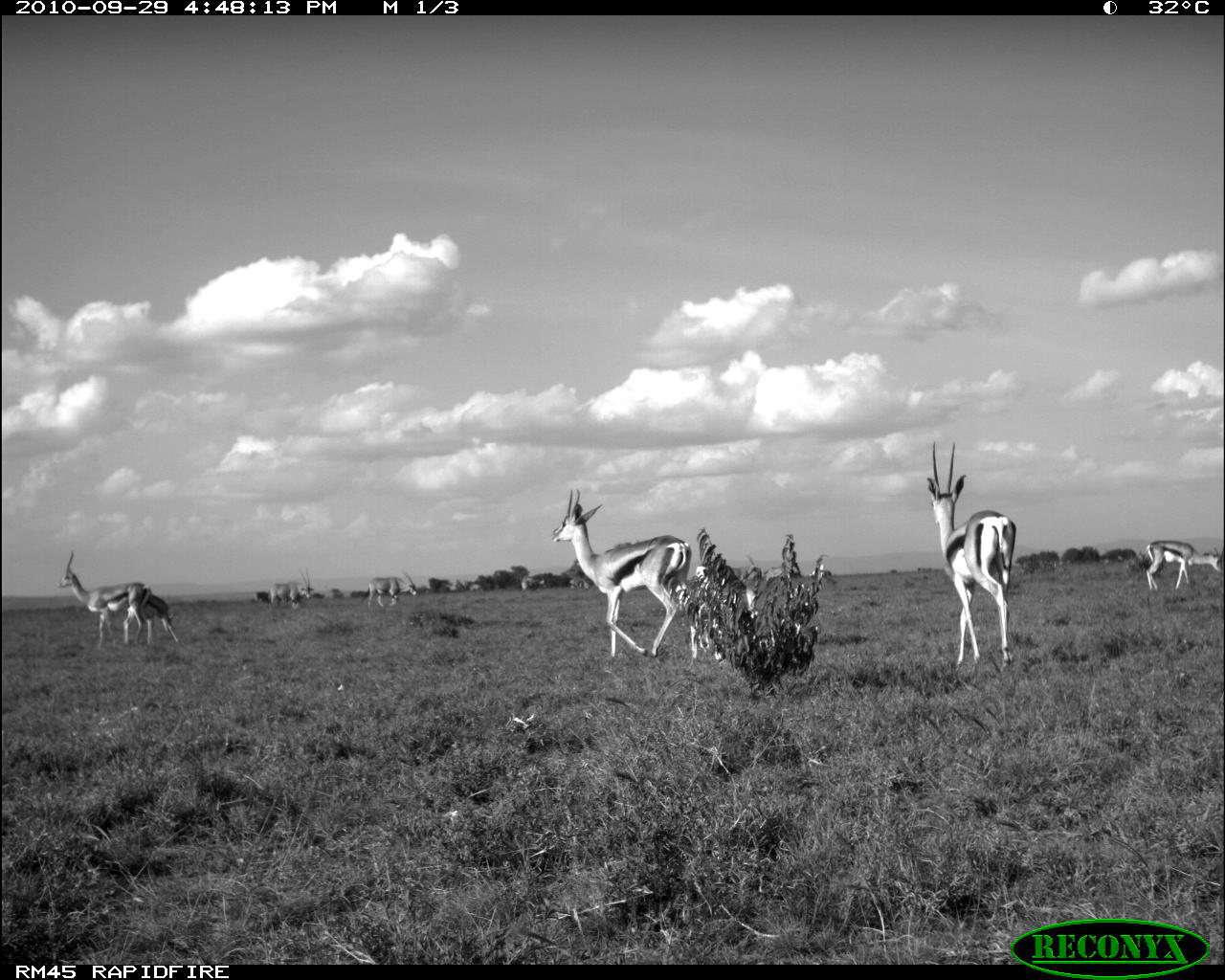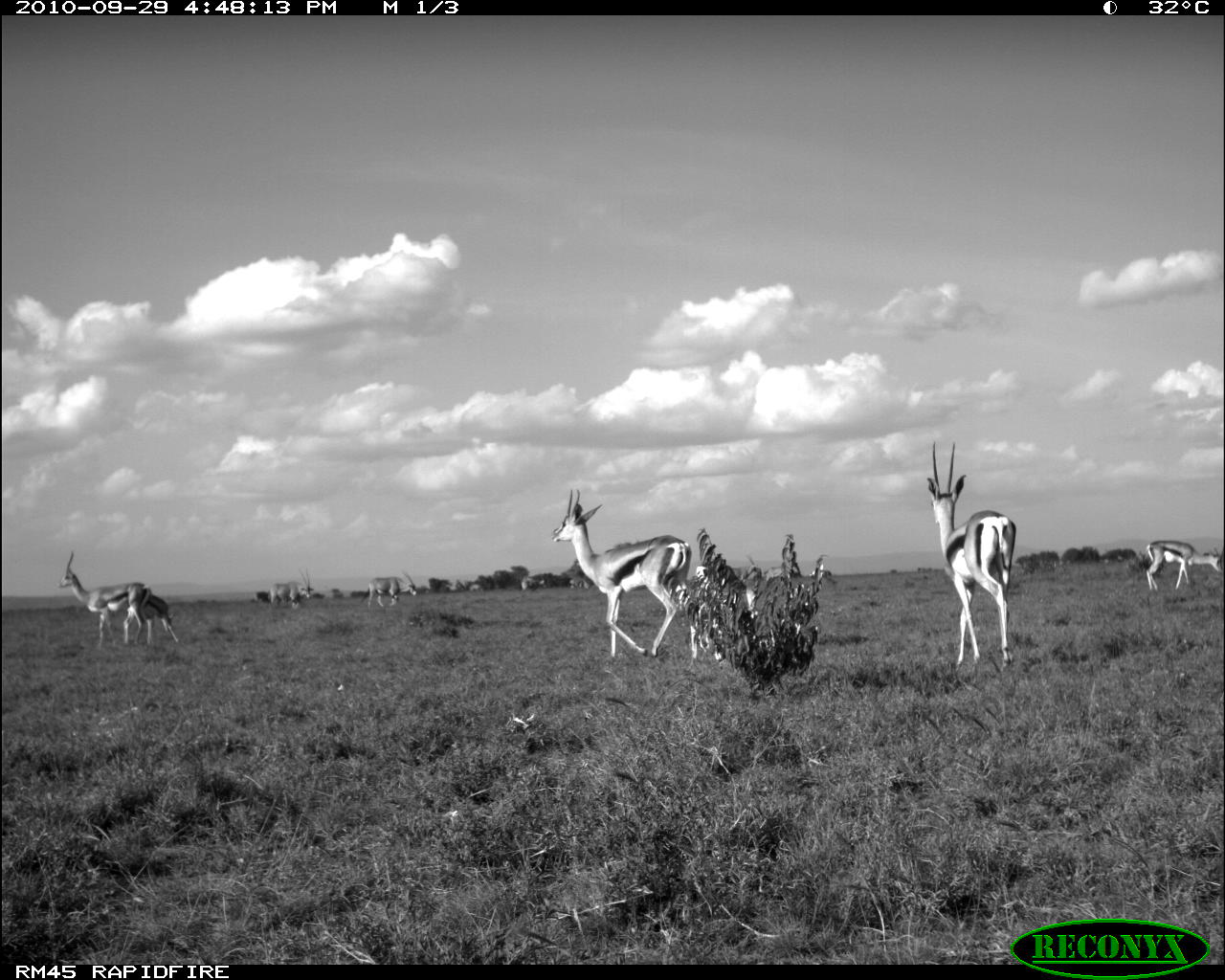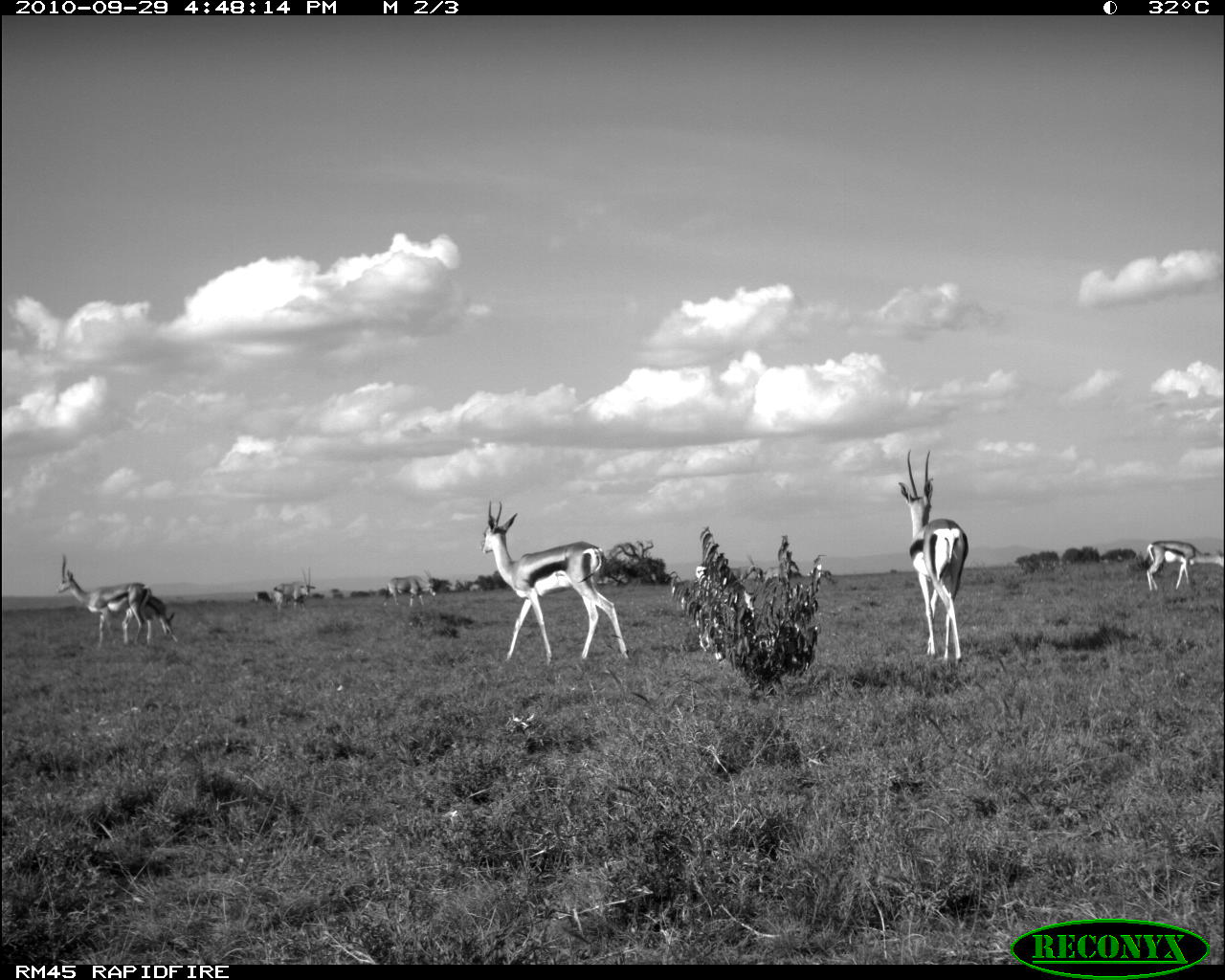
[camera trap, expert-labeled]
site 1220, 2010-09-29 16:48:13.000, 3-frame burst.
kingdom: Animalia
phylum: Chordata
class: Mammalia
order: Artiodactyla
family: Bovidae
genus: Nanger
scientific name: Nanger granti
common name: grant's gazelle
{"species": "Nanger granti (grant's gazelle)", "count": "5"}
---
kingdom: Animalia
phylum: Chordata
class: Mammalia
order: Artiodactyla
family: Bovidae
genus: Oryx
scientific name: Oryx beisa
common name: east african oryx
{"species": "Oryx beisa (east african oryx)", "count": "2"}